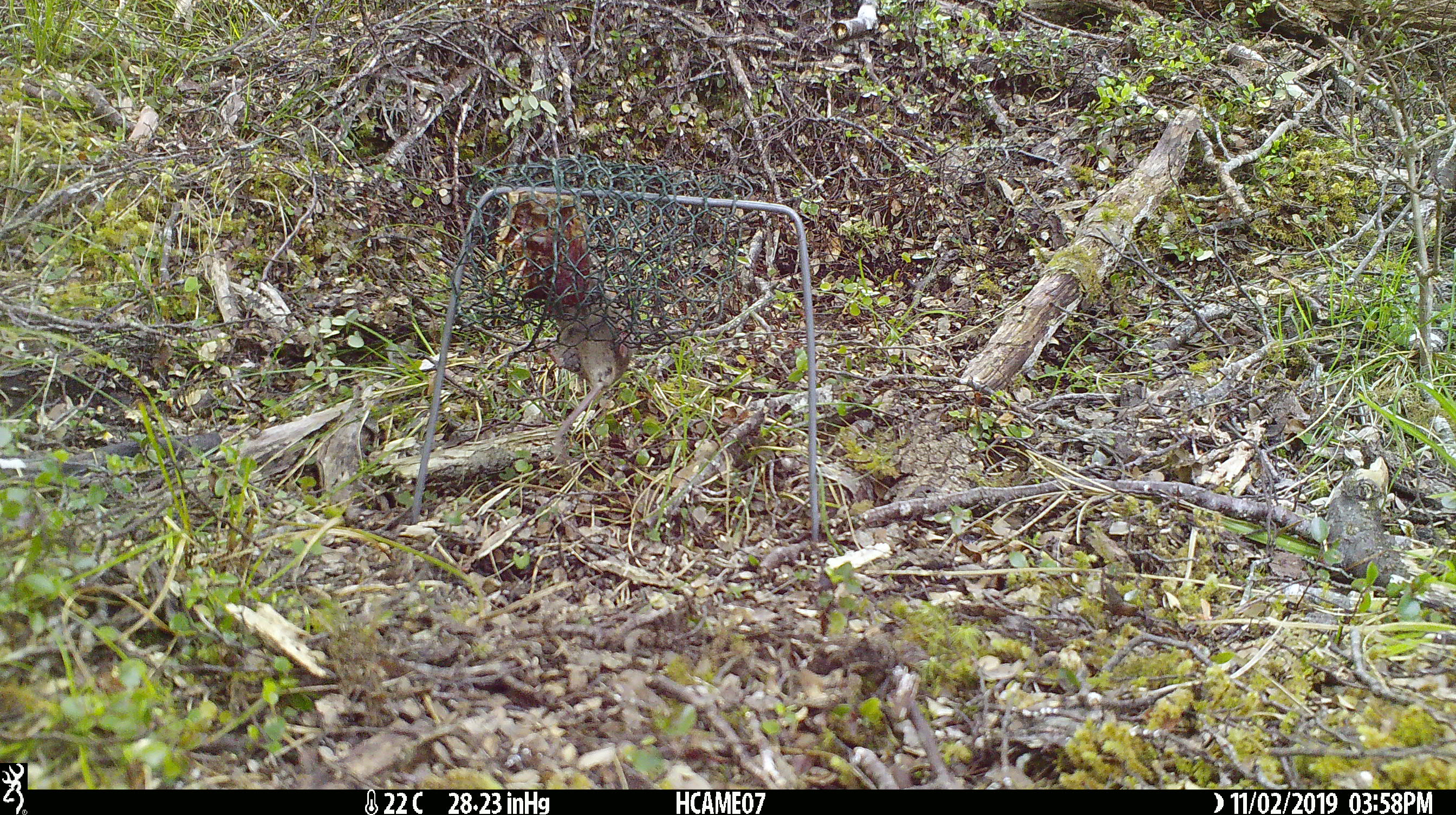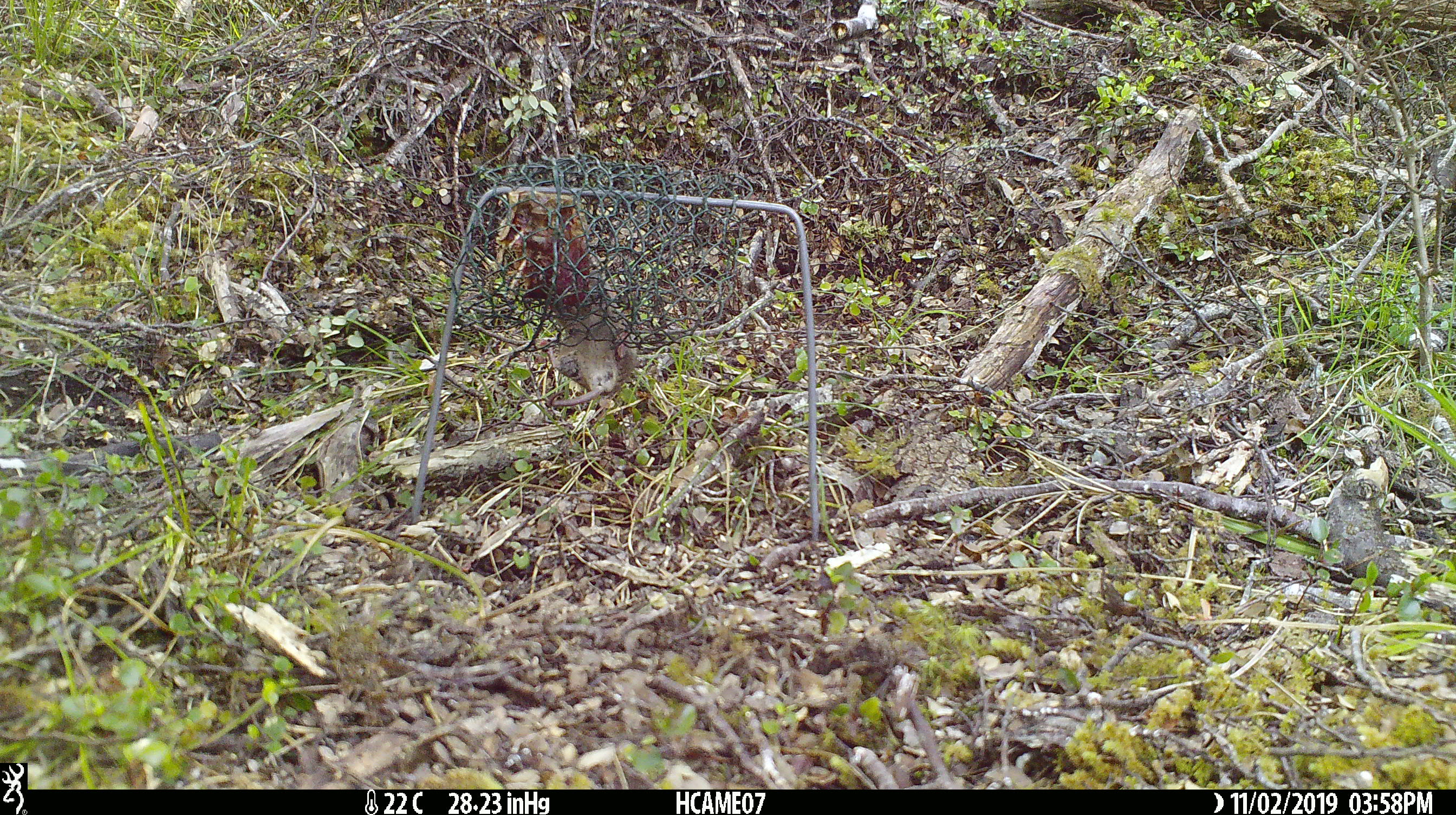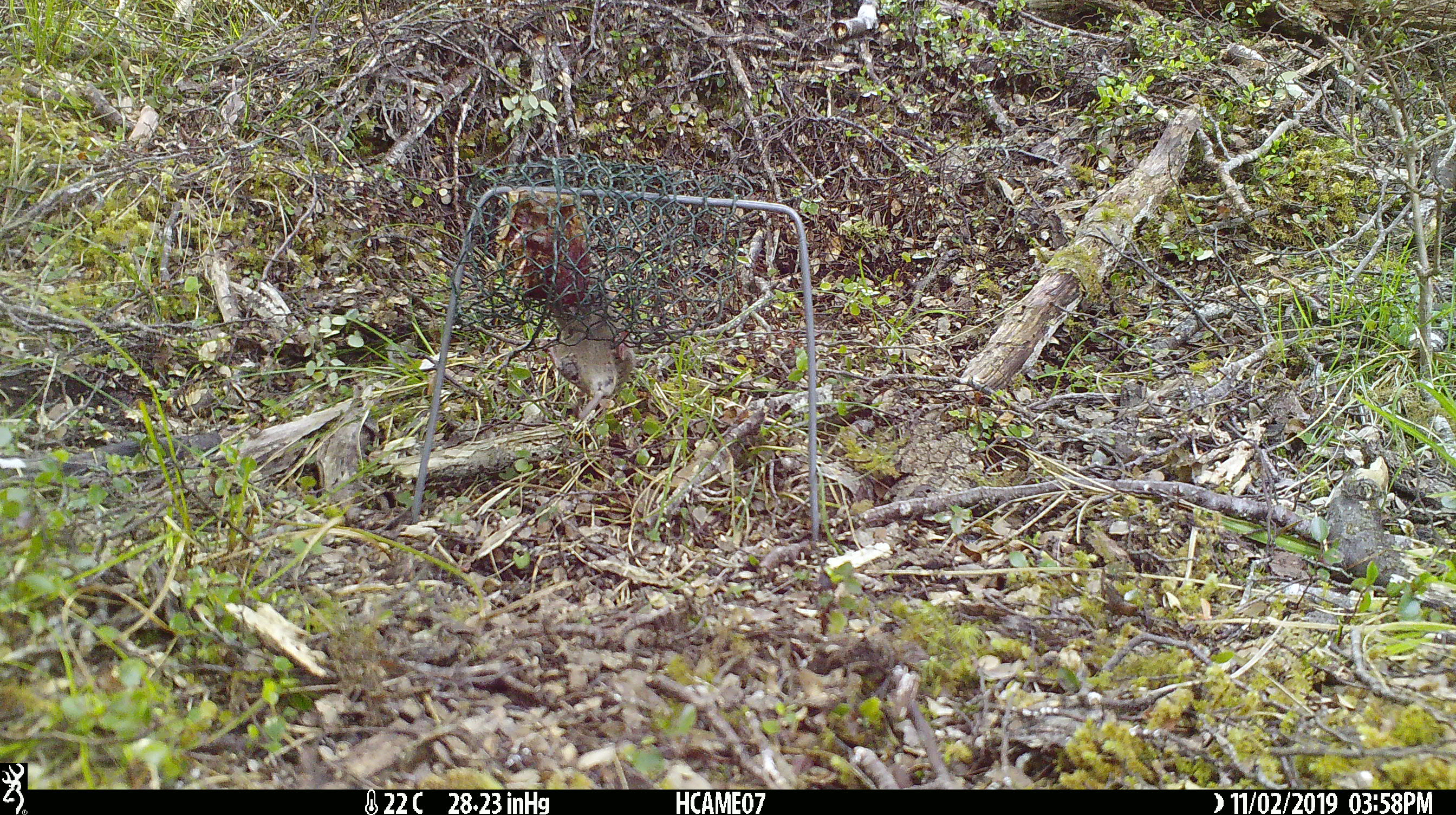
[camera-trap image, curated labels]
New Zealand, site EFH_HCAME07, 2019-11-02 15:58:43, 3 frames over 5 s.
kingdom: Animalia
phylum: Chordata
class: Mammalia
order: Rodentia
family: Muridae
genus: Mus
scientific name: Mus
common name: mouse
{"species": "mouse (Mus)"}